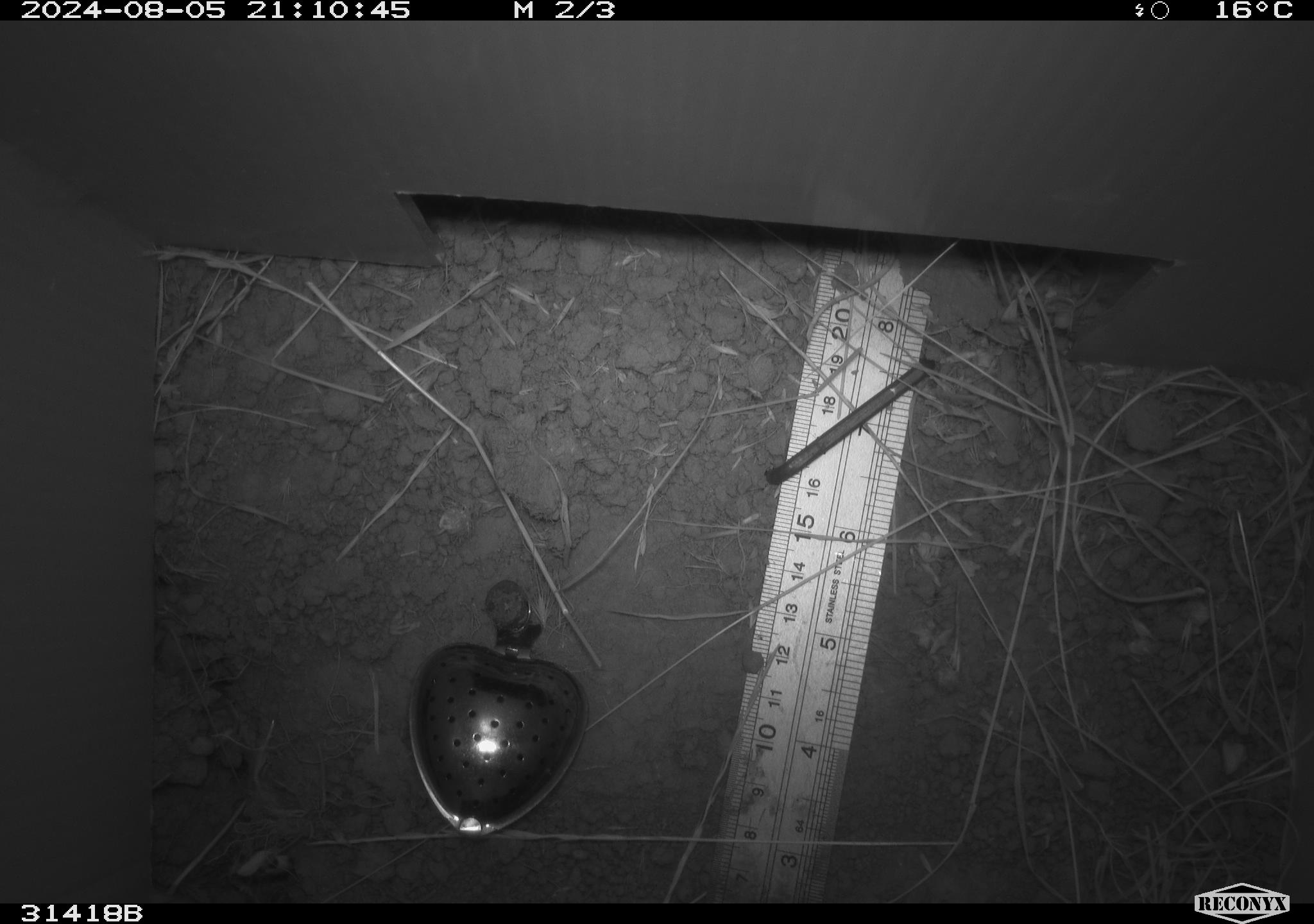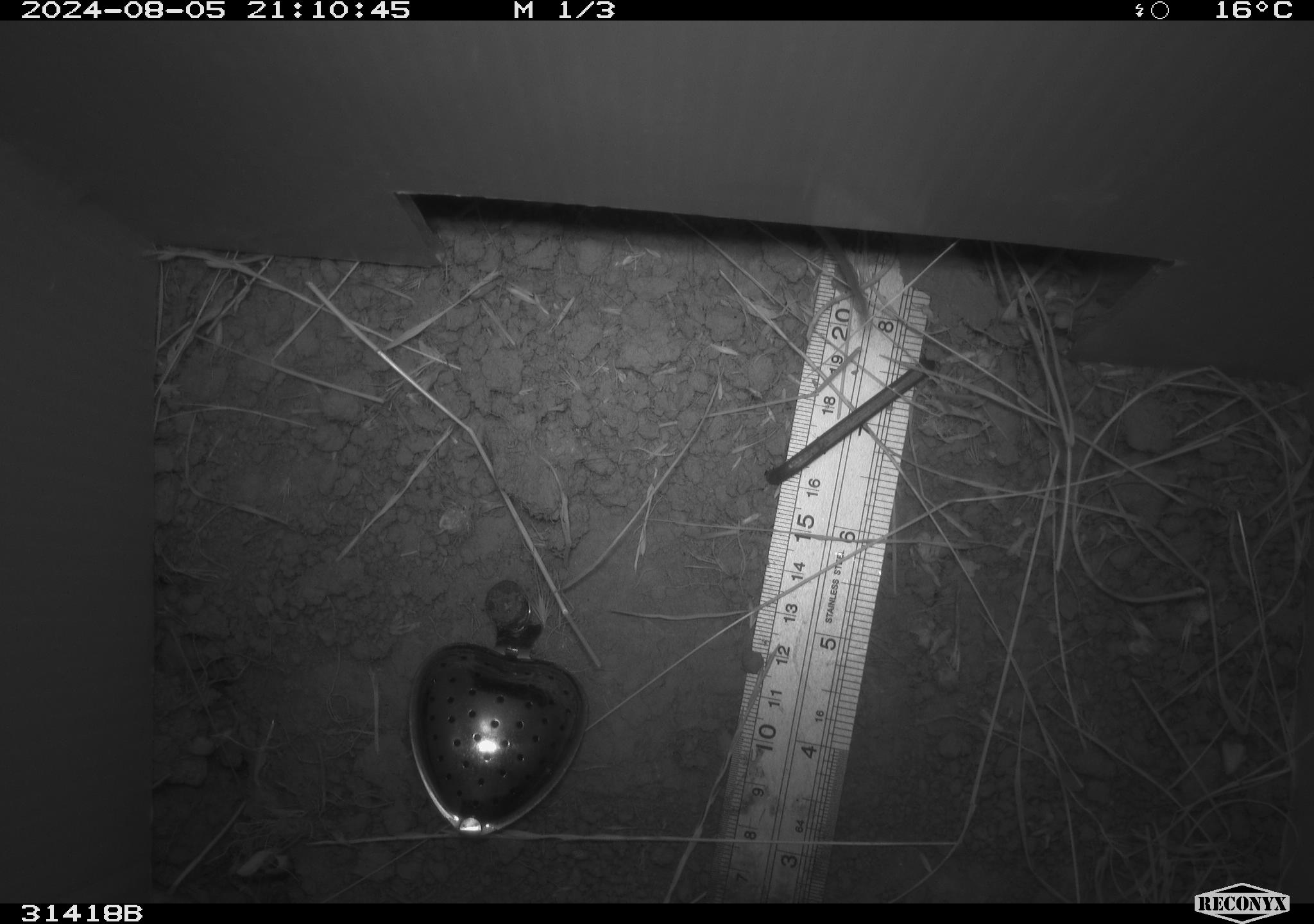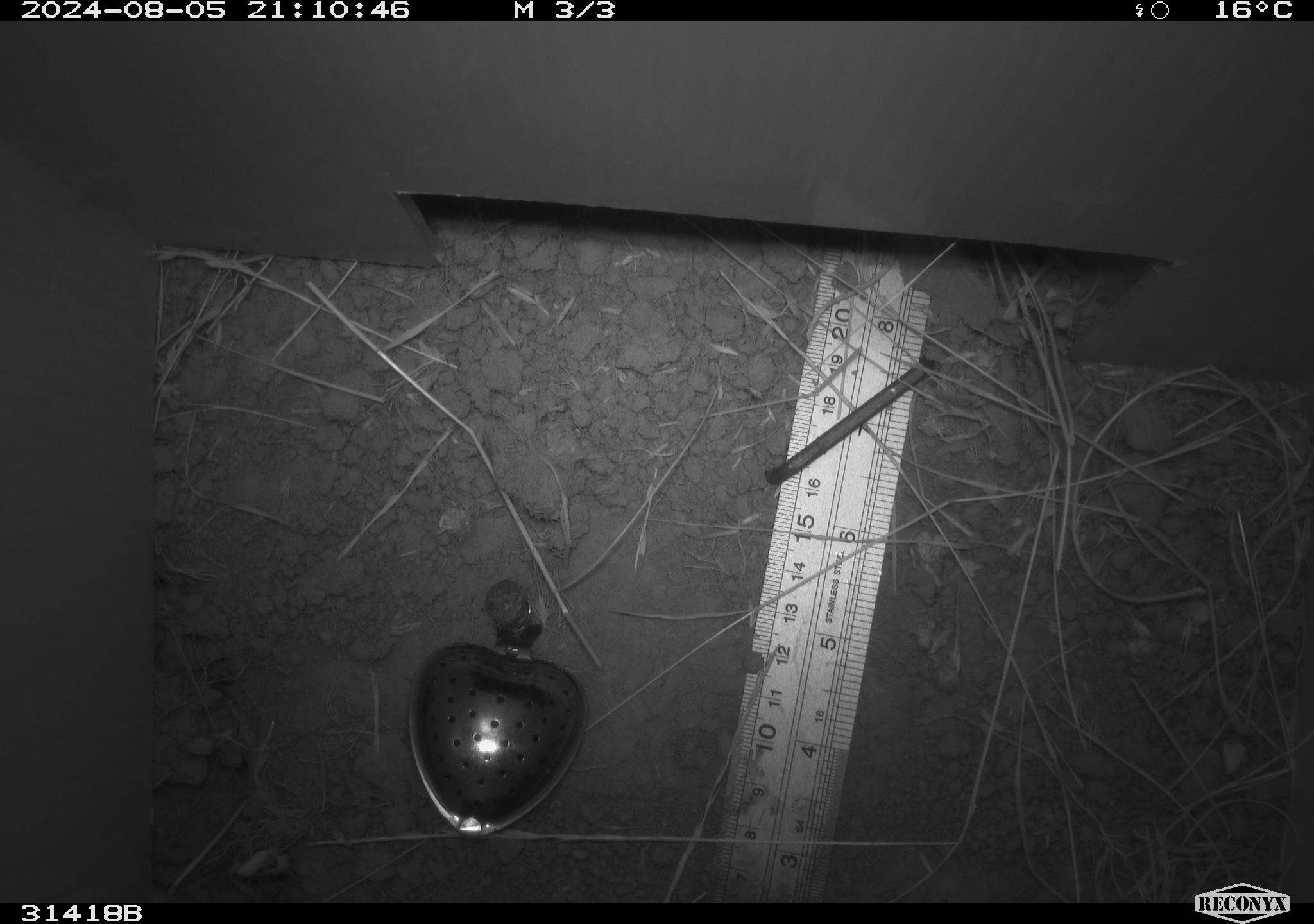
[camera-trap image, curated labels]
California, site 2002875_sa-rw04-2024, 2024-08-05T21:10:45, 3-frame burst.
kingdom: Animalia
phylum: Chordata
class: Mammalia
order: Rodentia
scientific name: Rodentia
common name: rodent